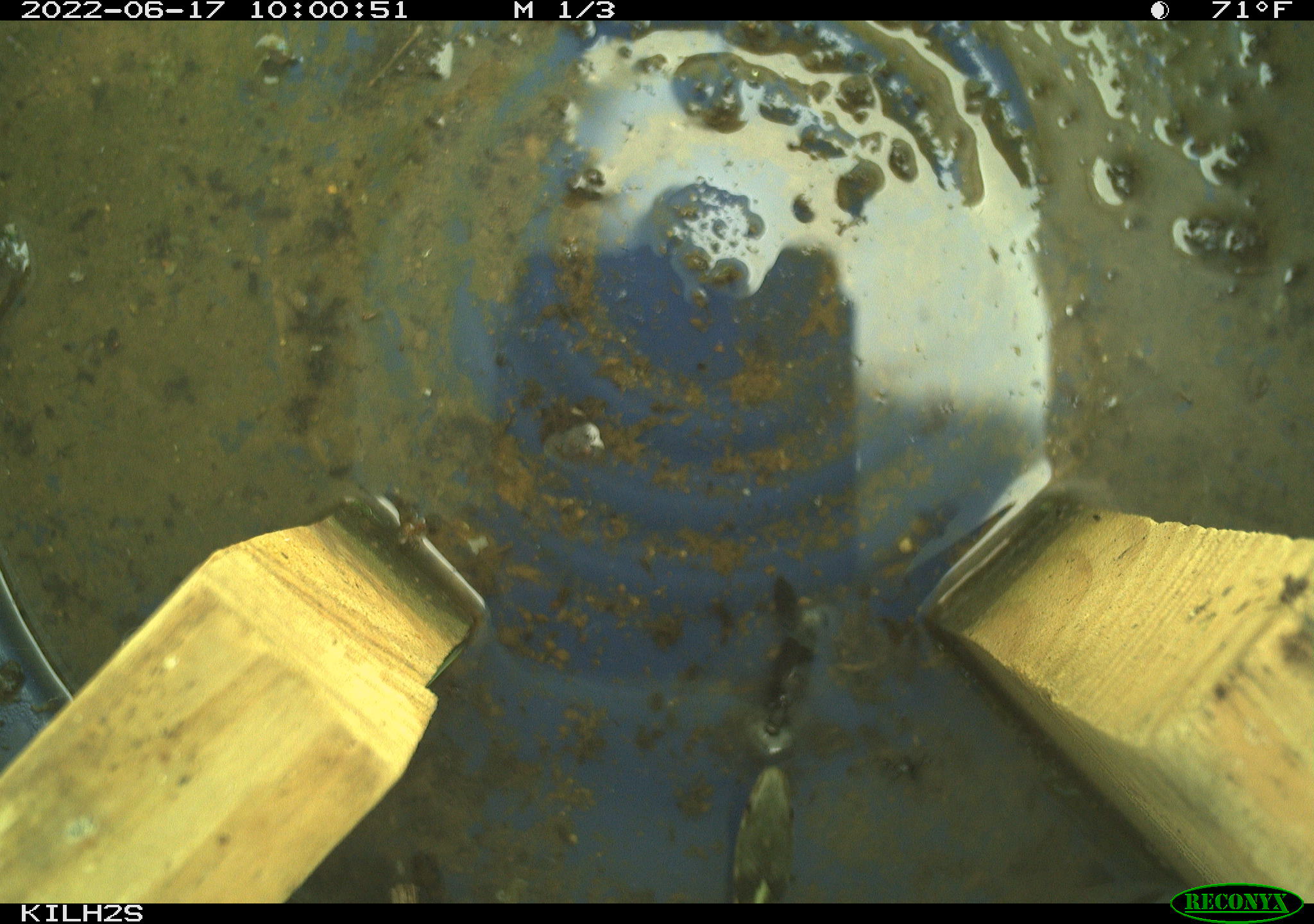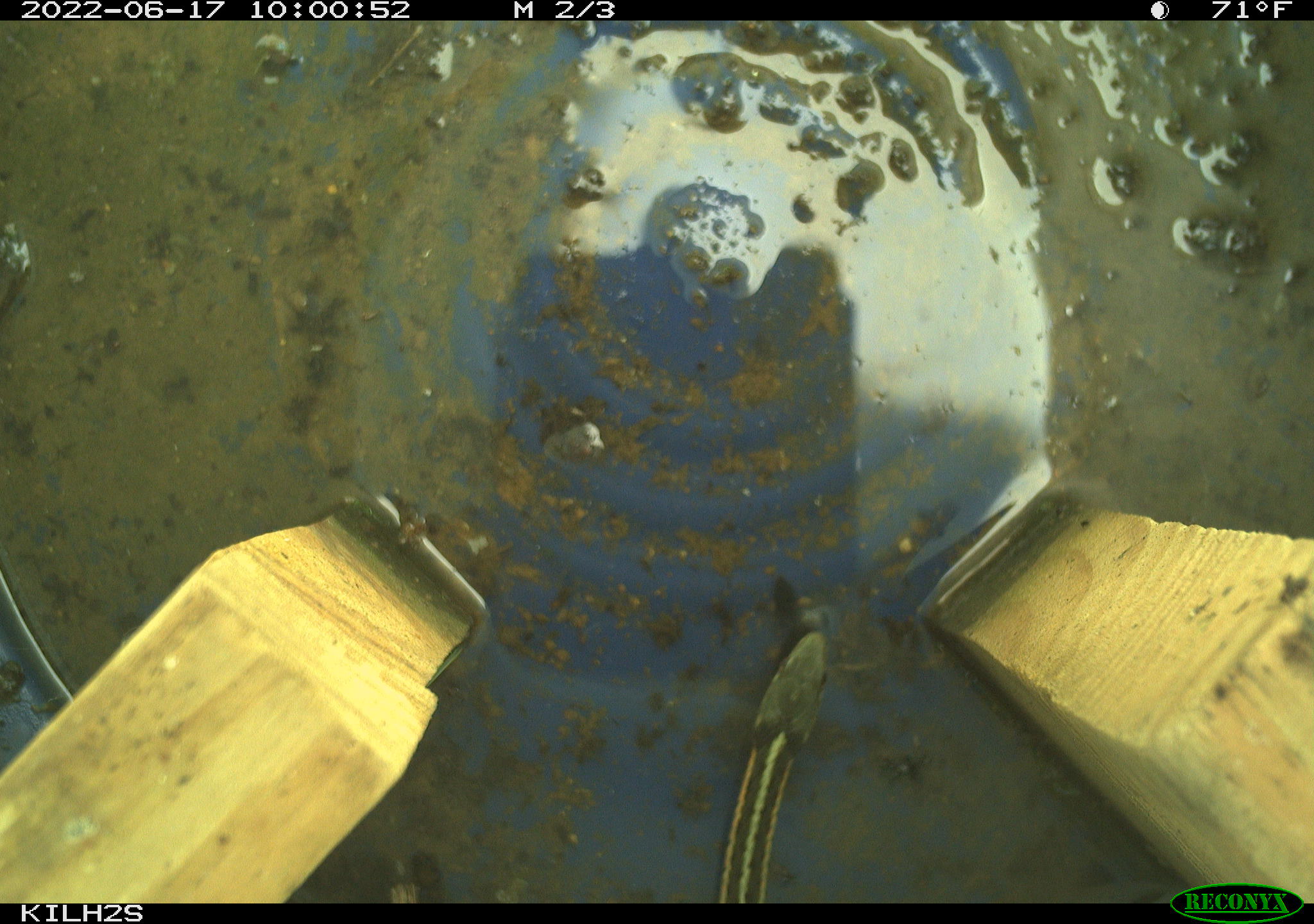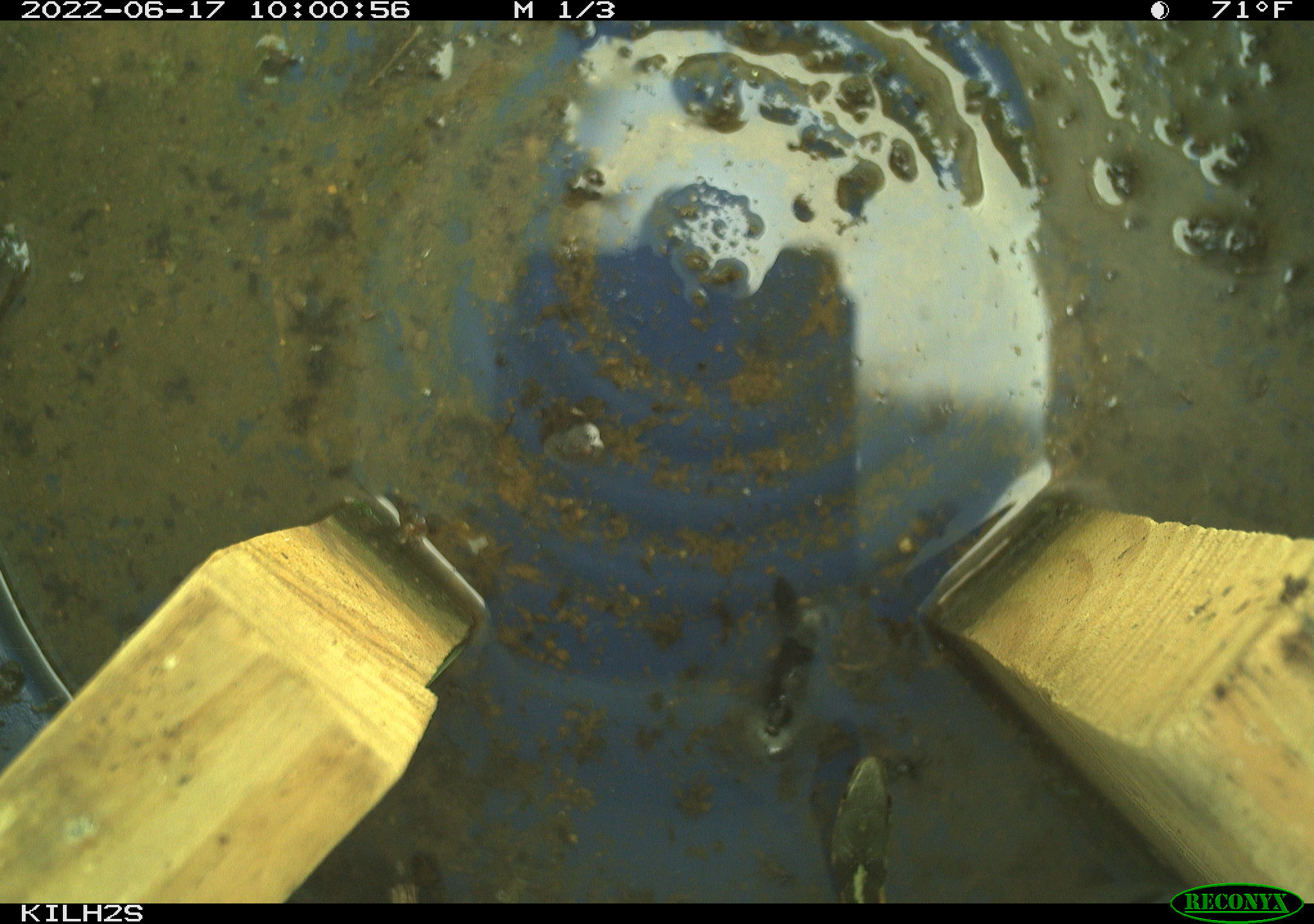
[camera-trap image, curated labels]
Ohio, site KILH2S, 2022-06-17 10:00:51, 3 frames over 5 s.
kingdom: Animalia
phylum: Chordata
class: Reptilia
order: Squamata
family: Colubridae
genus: Thamnophis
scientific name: Thamnophis sirtalis sirtalis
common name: eastern gartersnake